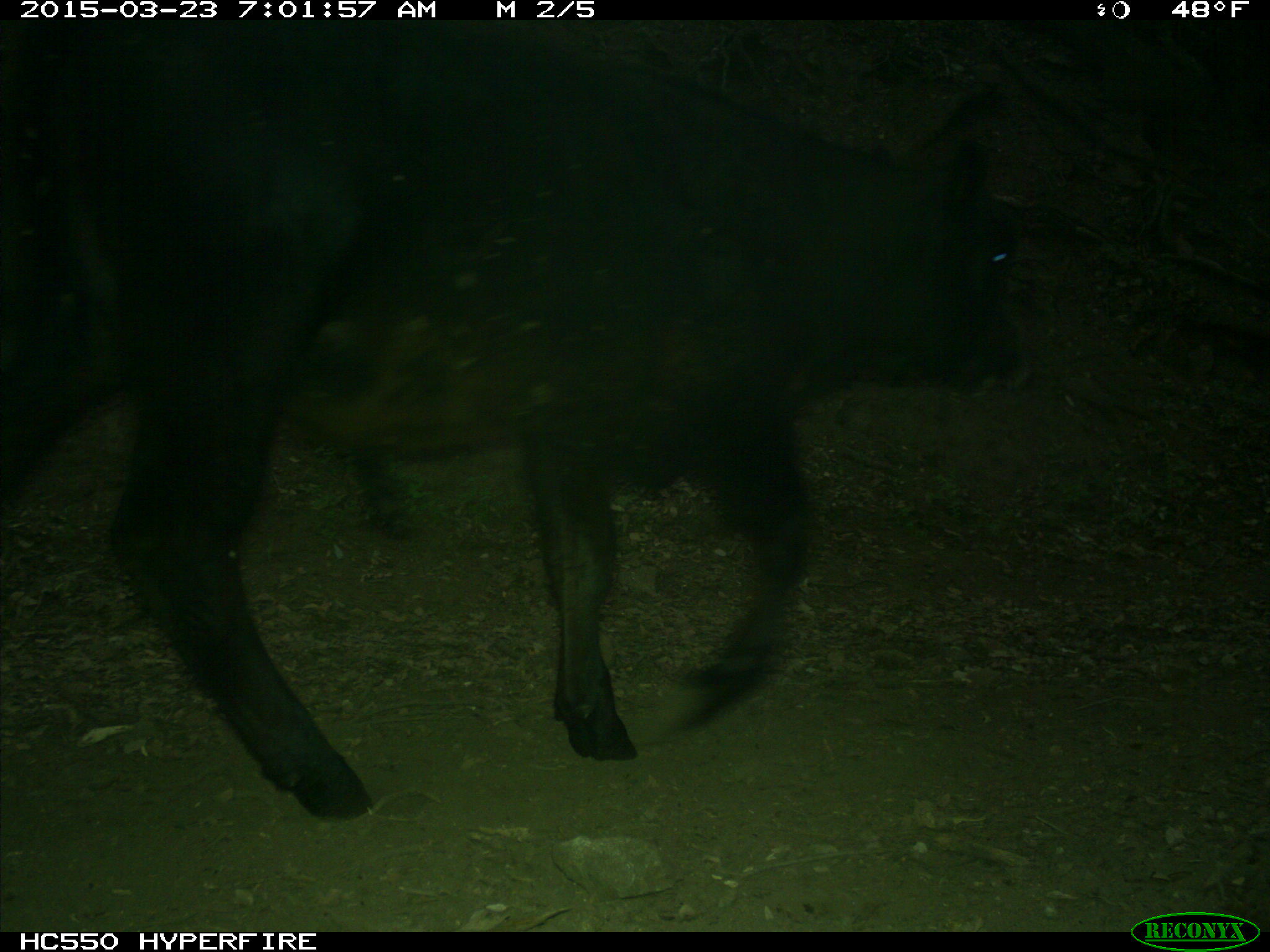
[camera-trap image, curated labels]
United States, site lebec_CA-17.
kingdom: Animalia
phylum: Chordata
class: Mammalia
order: Artiodactyla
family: Bovidae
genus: Bos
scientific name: Bos taurus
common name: domestic cow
Bos taurus (domestic cow).